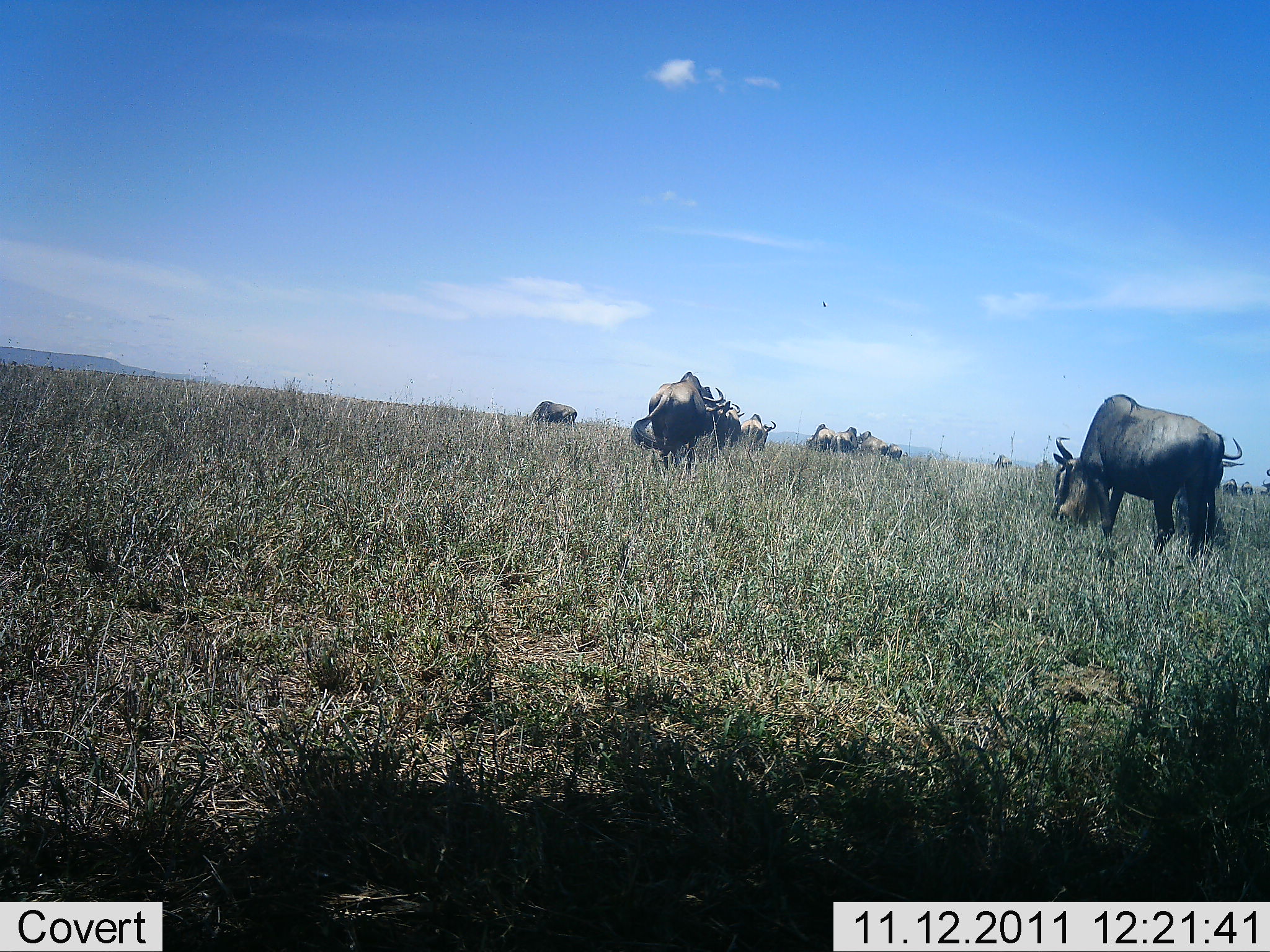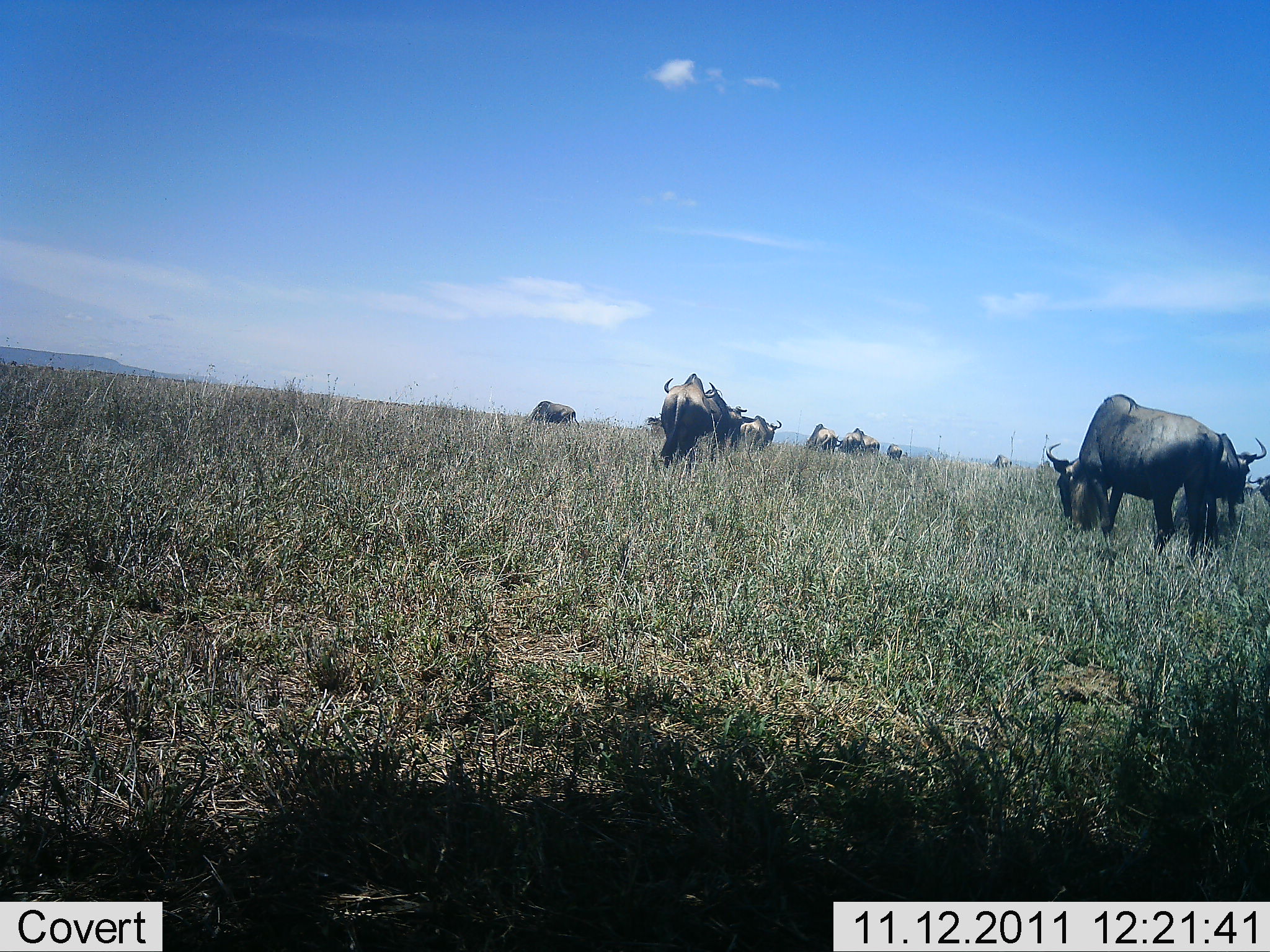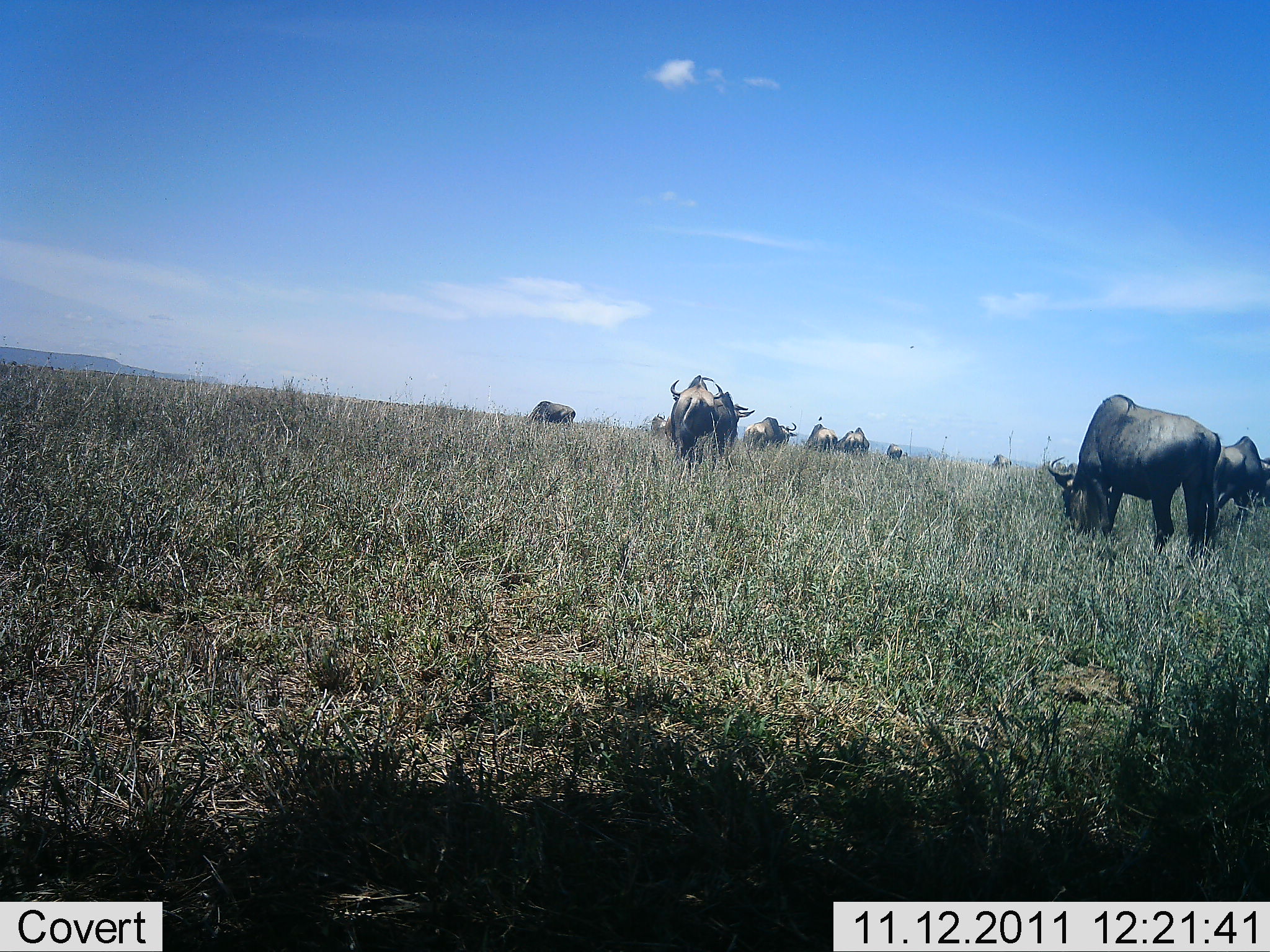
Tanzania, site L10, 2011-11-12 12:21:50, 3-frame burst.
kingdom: Animalia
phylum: Chordata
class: Mammalia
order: Artiodactyla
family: Bovidae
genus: Connochaetes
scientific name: Connochaetes taurinus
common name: blue wildebeest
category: wildebeest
Wildebeest (blue wildebeest) (Connochaetes taurinus), count 11-50. Behavior (volunteer vote fractions): standing 44%, resting 0%, moving 31%, interacting 0%. Young present (vote fraction): 0%. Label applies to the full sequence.